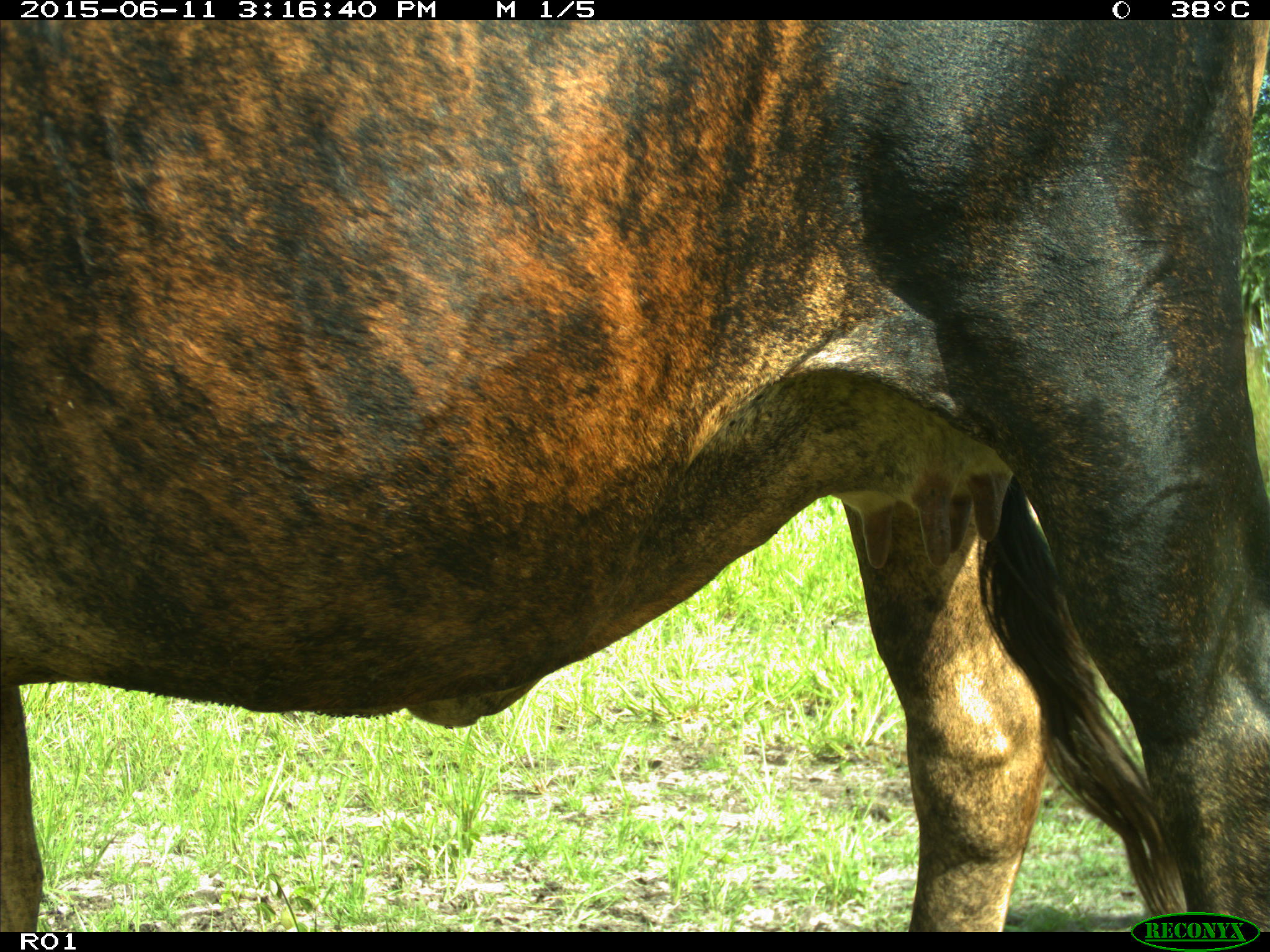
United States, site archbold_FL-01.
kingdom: Animalia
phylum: Chordata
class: Mammalia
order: Artiodactyla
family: Bovidae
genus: Bos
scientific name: Bos taurus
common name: domestic cow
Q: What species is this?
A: Bos taurus (domestic cow).